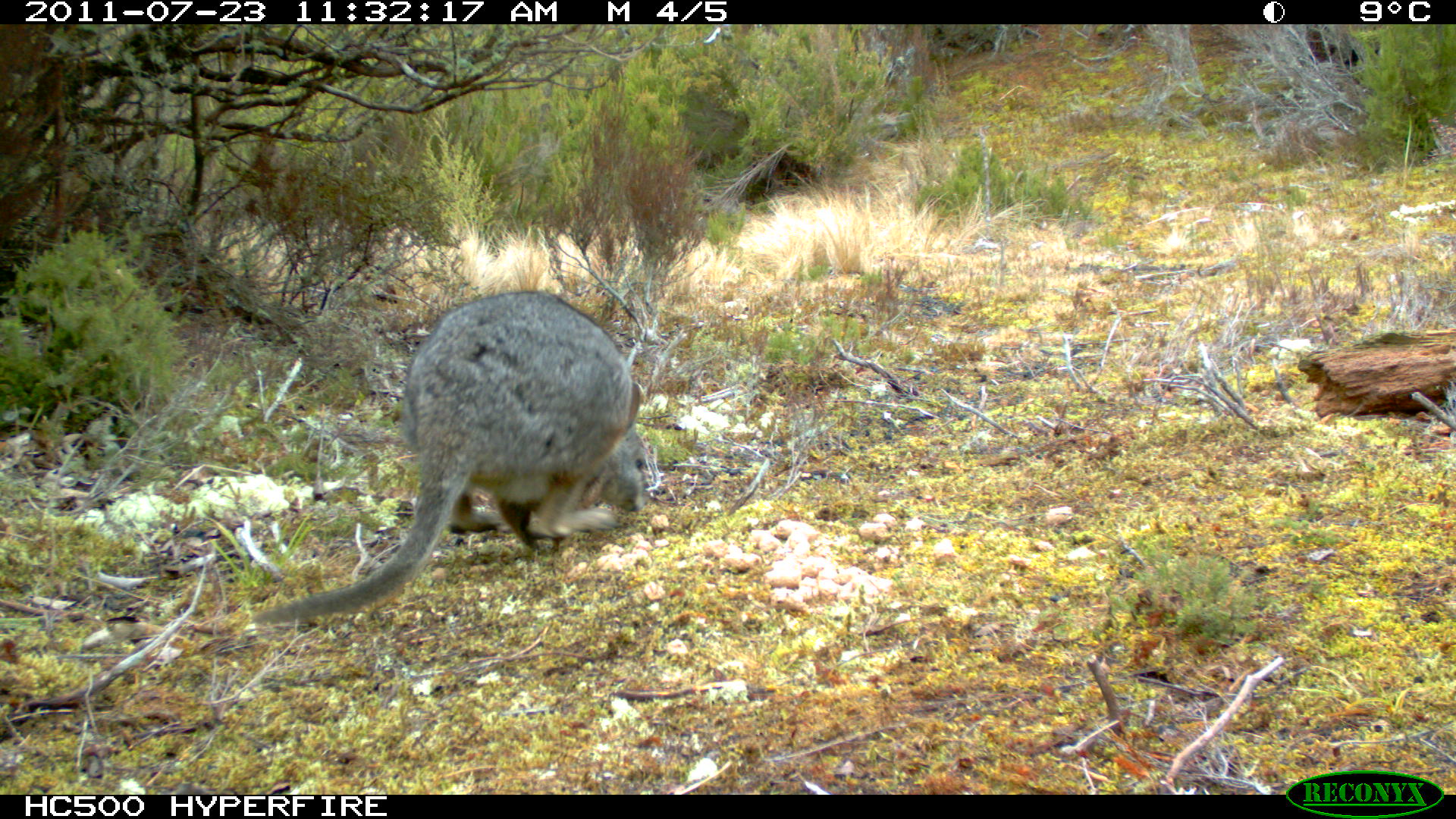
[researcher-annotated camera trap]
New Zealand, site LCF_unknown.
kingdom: Animalia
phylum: Chordata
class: Mammalia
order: Diprotodontia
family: Macropodidae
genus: Notamacropus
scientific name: Notamacropus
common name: wallaby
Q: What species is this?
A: Wallaby (Notamacropus).